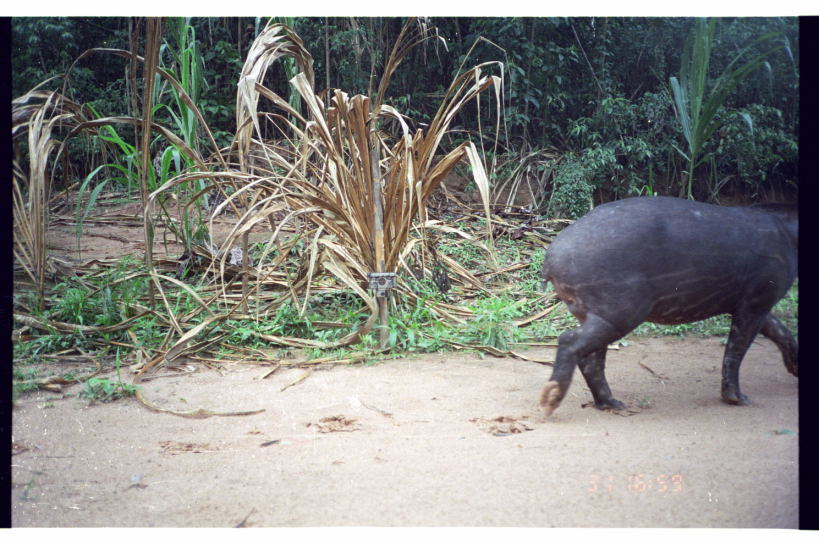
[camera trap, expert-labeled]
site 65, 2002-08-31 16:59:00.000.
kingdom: Animalia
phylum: Chordata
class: Mammalia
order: Perissodactyla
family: Tapiridae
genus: Tapirus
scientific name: Tapirus terrestris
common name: south american tapir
Tapirus terrestris (south american tapir).